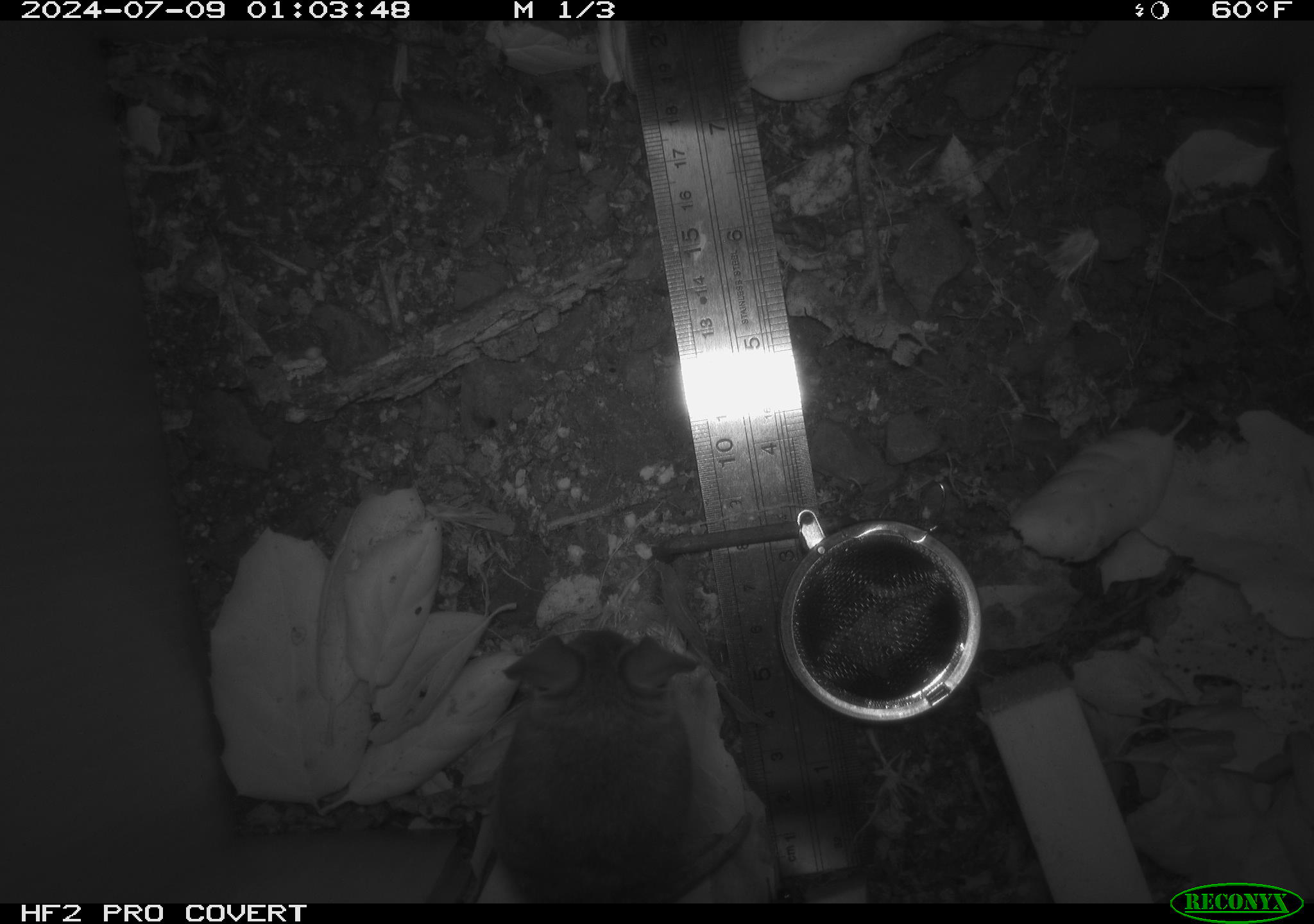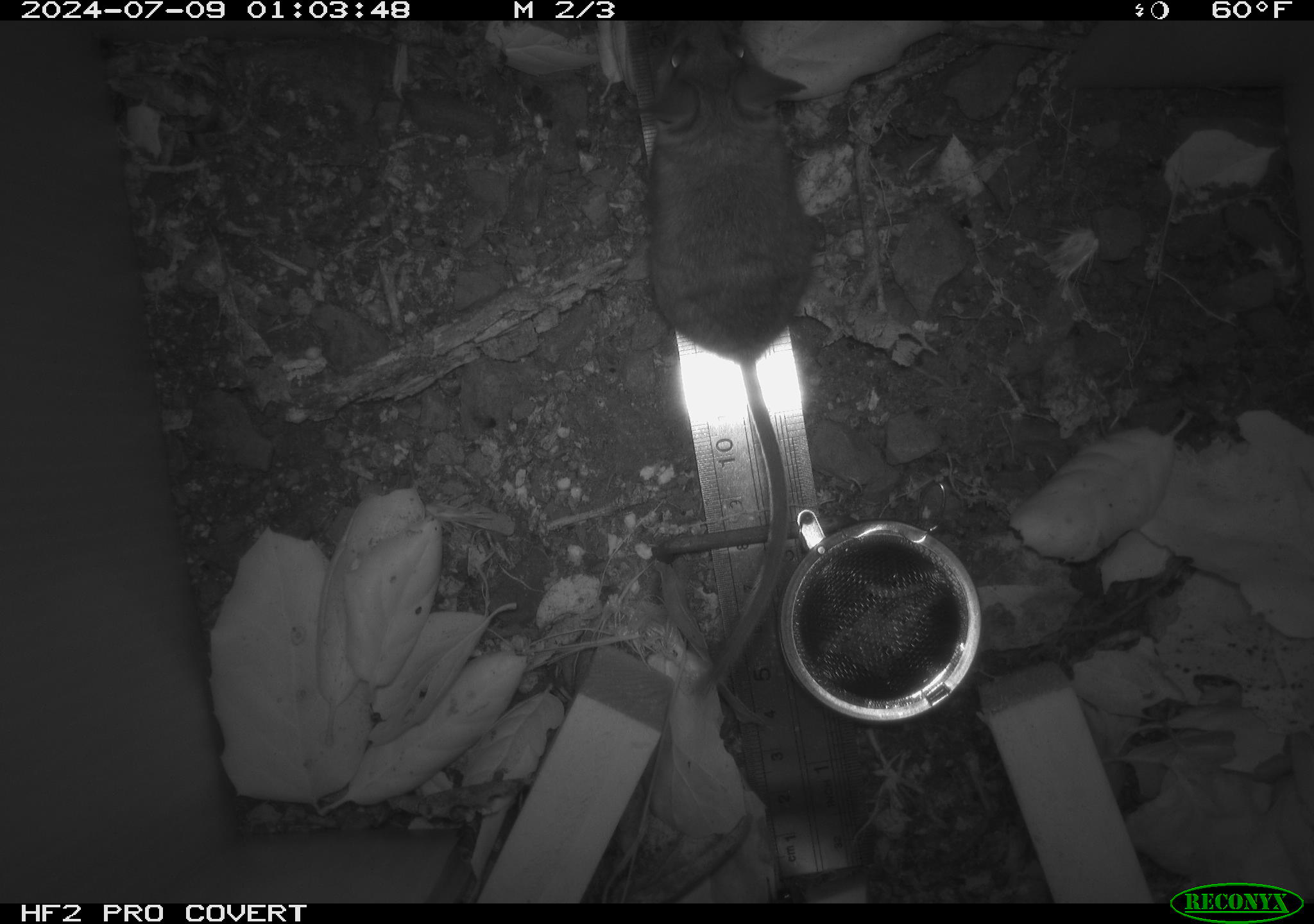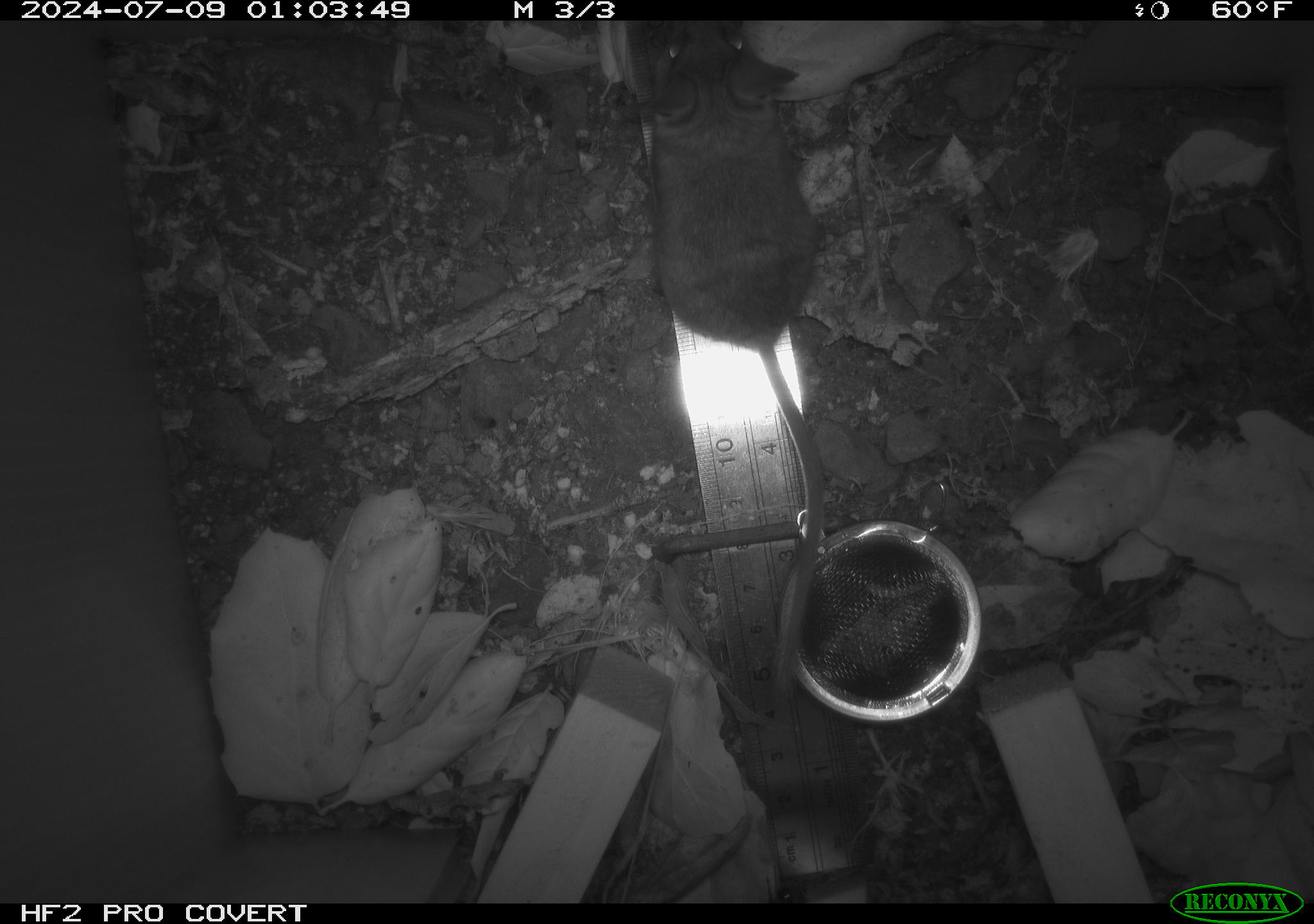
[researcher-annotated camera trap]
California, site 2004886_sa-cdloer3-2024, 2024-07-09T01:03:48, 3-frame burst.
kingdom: Animalia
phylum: Chordata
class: Mammalia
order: Rodentia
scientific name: Rodentia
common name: rodent